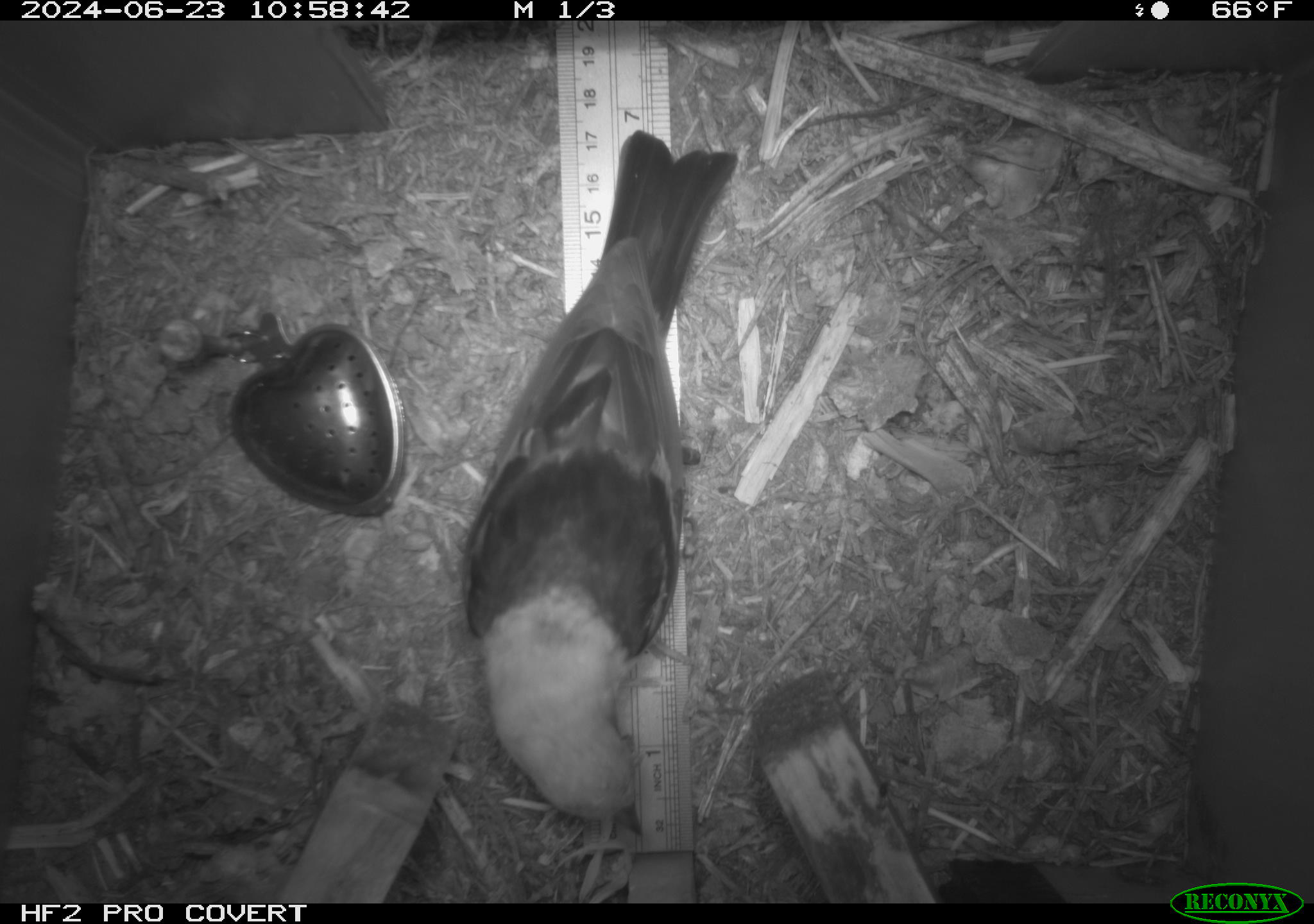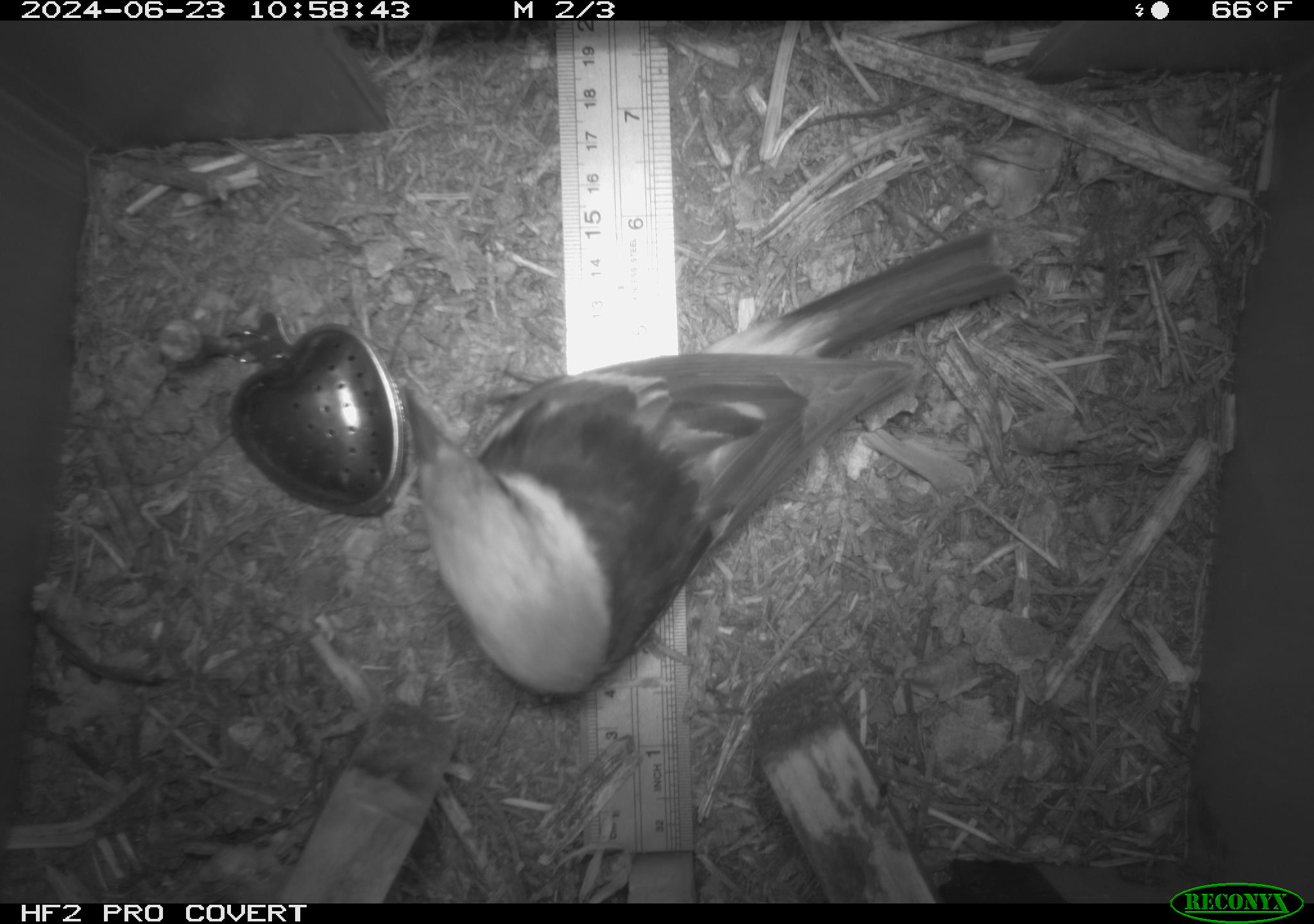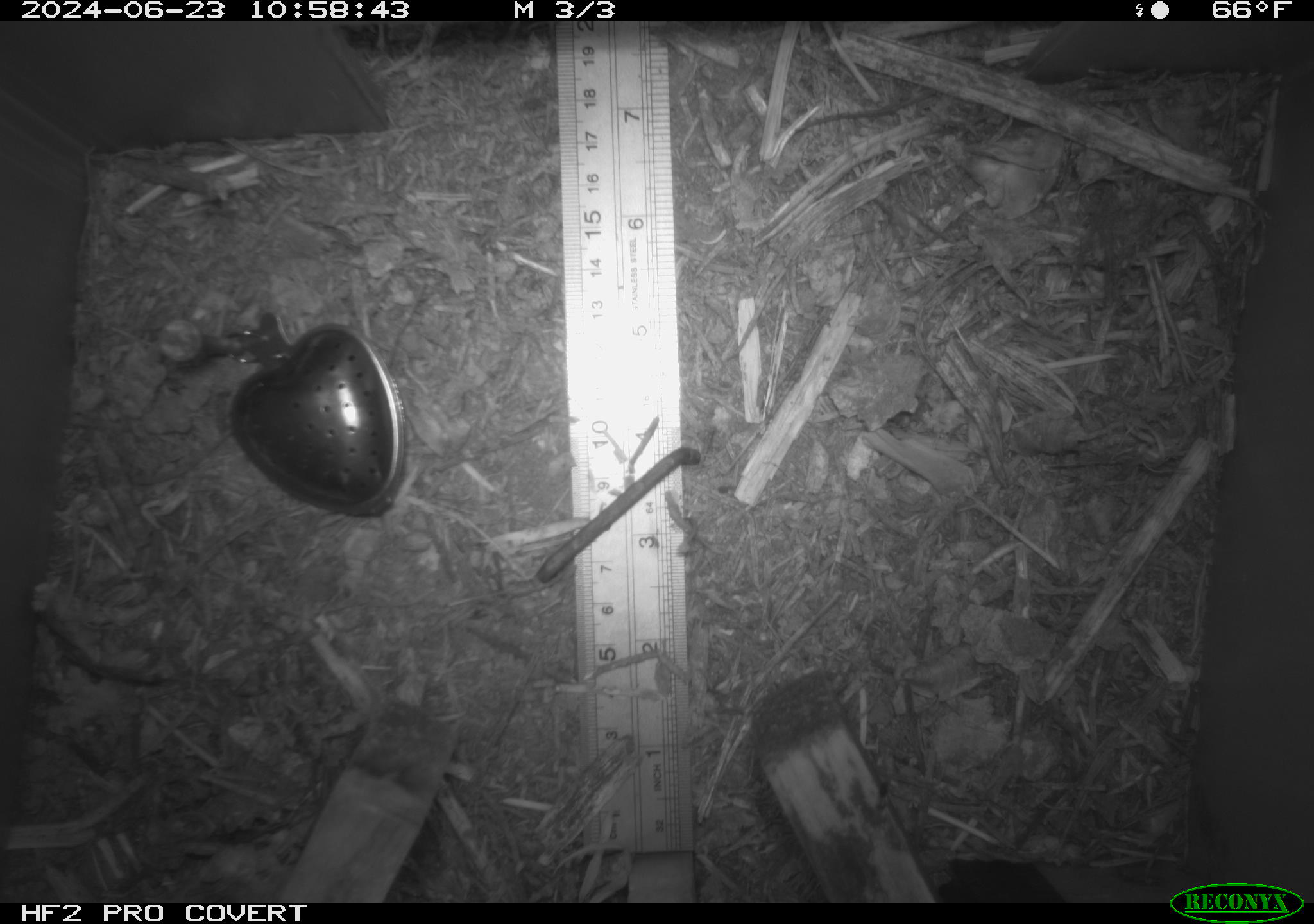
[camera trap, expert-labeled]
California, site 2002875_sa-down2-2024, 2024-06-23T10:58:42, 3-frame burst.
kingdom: Animalia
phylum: Chordata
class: Aves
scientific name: Aves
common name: bird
Bird (Aves).